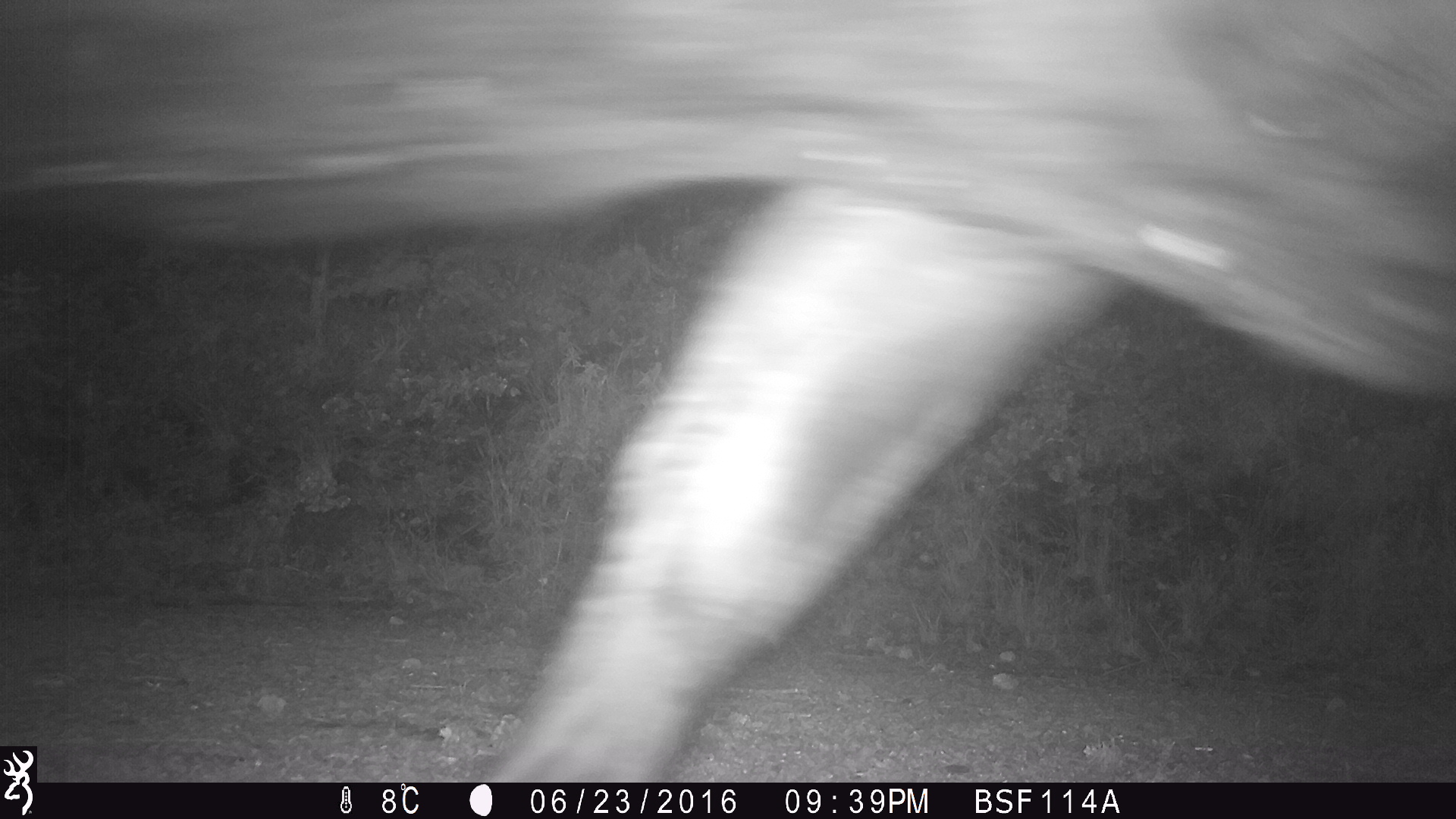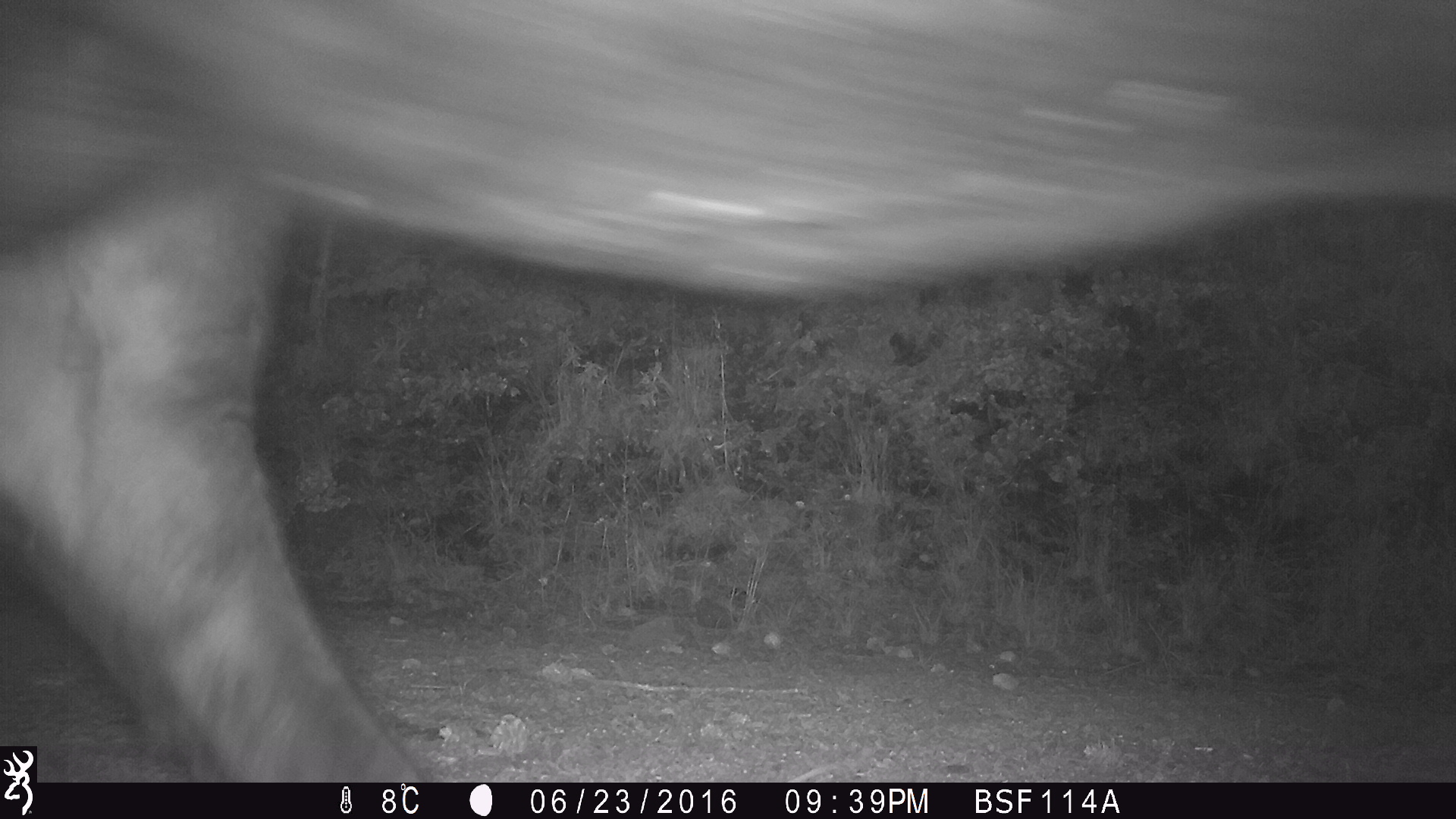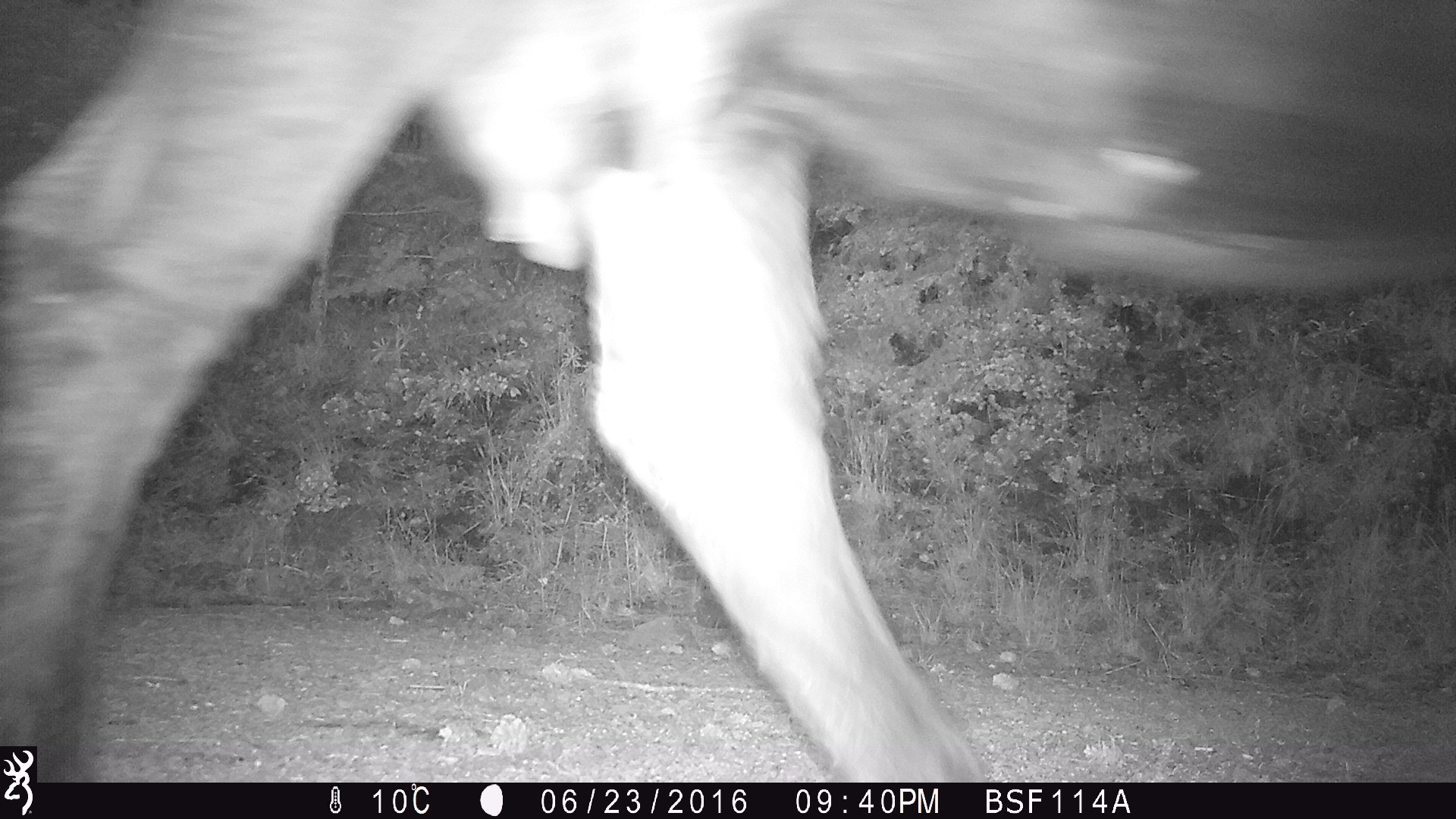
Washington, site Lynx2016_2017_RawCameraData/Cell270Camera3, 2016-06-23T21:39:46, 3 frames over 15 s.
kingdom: Animalia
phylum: Chordata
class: Mammalia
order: Artiodactyla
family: Bovidae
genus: Bos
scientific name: Bos taurus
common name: domestic cattle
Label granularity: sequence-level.